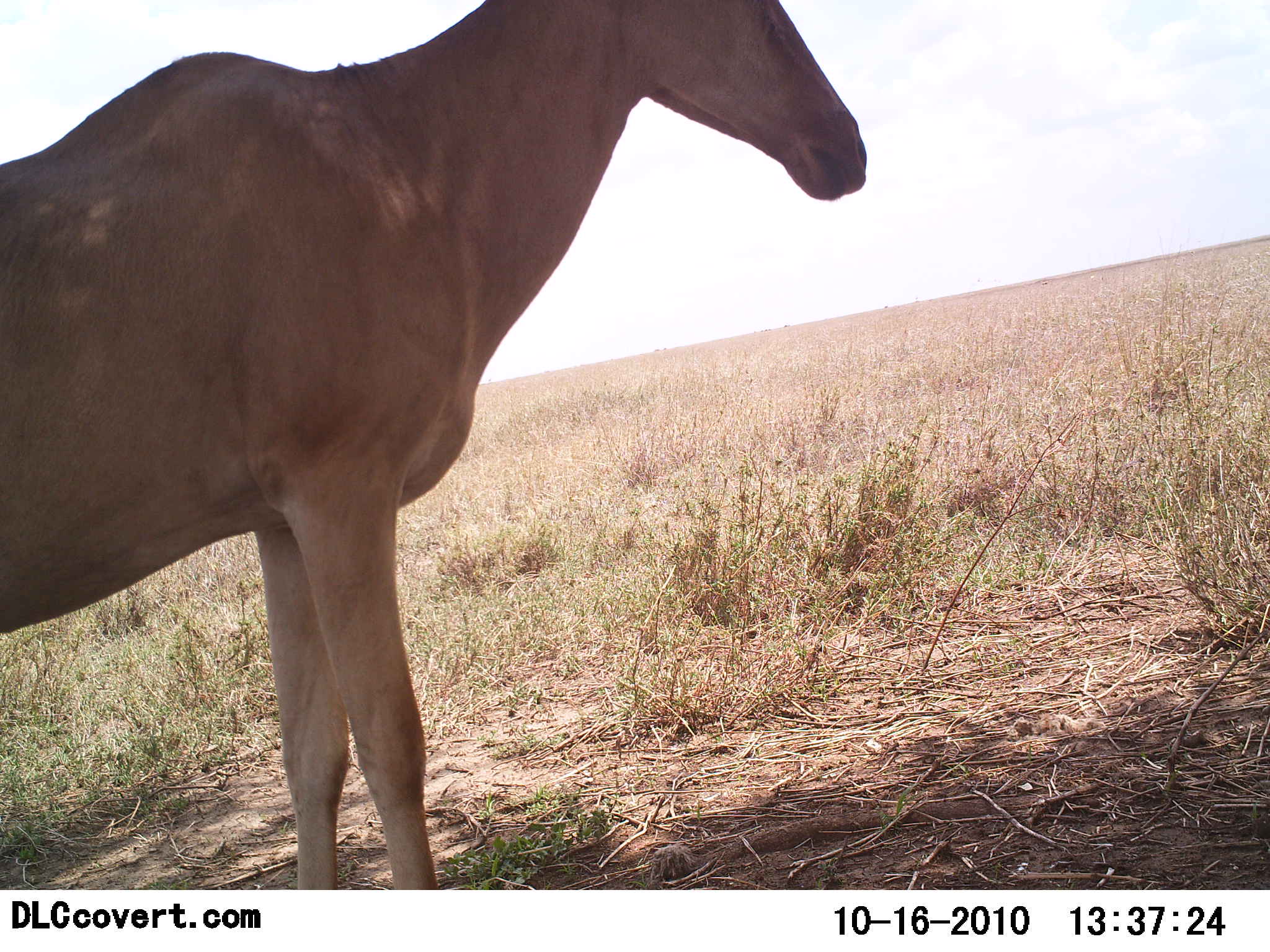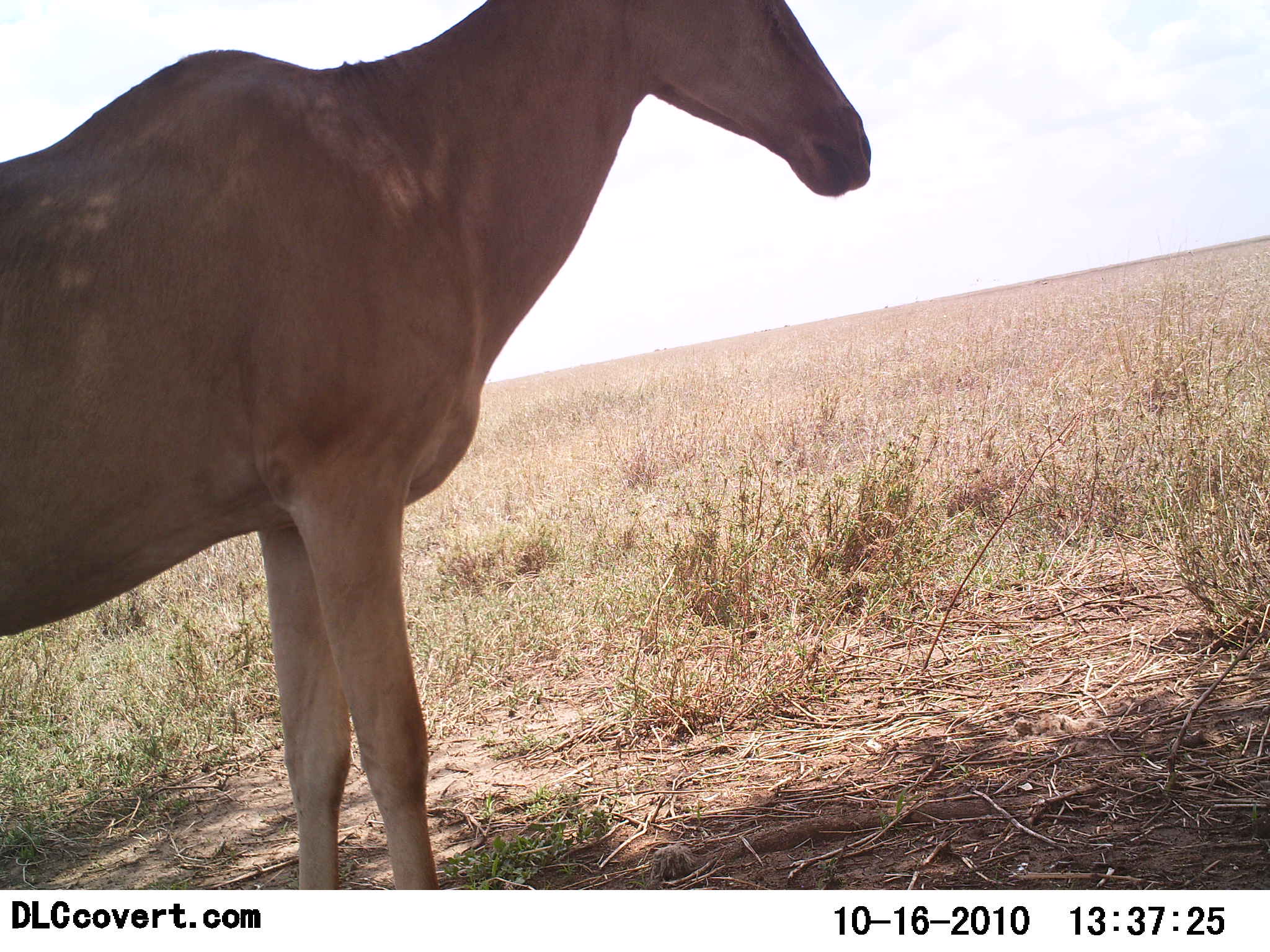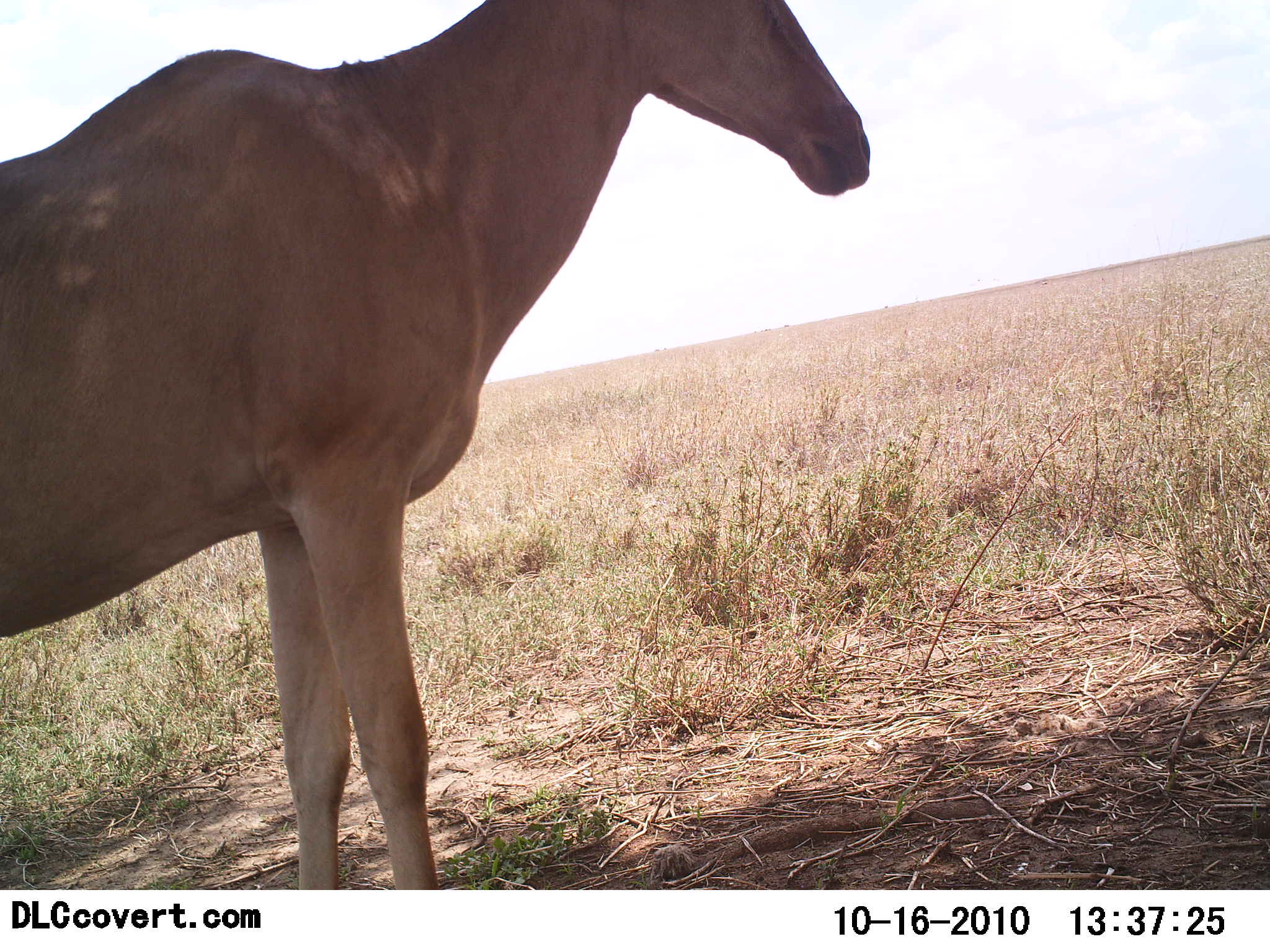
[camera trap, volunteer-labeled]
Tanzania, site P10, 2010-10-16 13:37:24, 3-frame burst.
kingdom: Animalia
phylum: Chordata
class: Mammalia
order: Artiodactyla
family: Bovidae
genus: Alcelaphus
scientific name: Alcelaphus buselaphus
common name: hartebeest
Hartebeest (Alcelaphus buselaphus), count 1. Behavior (volunteer vote fractions): standing 100%, resting 0%, moving 0%, interacting 0%. Young present (vote fraction): 0%. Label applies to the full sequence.